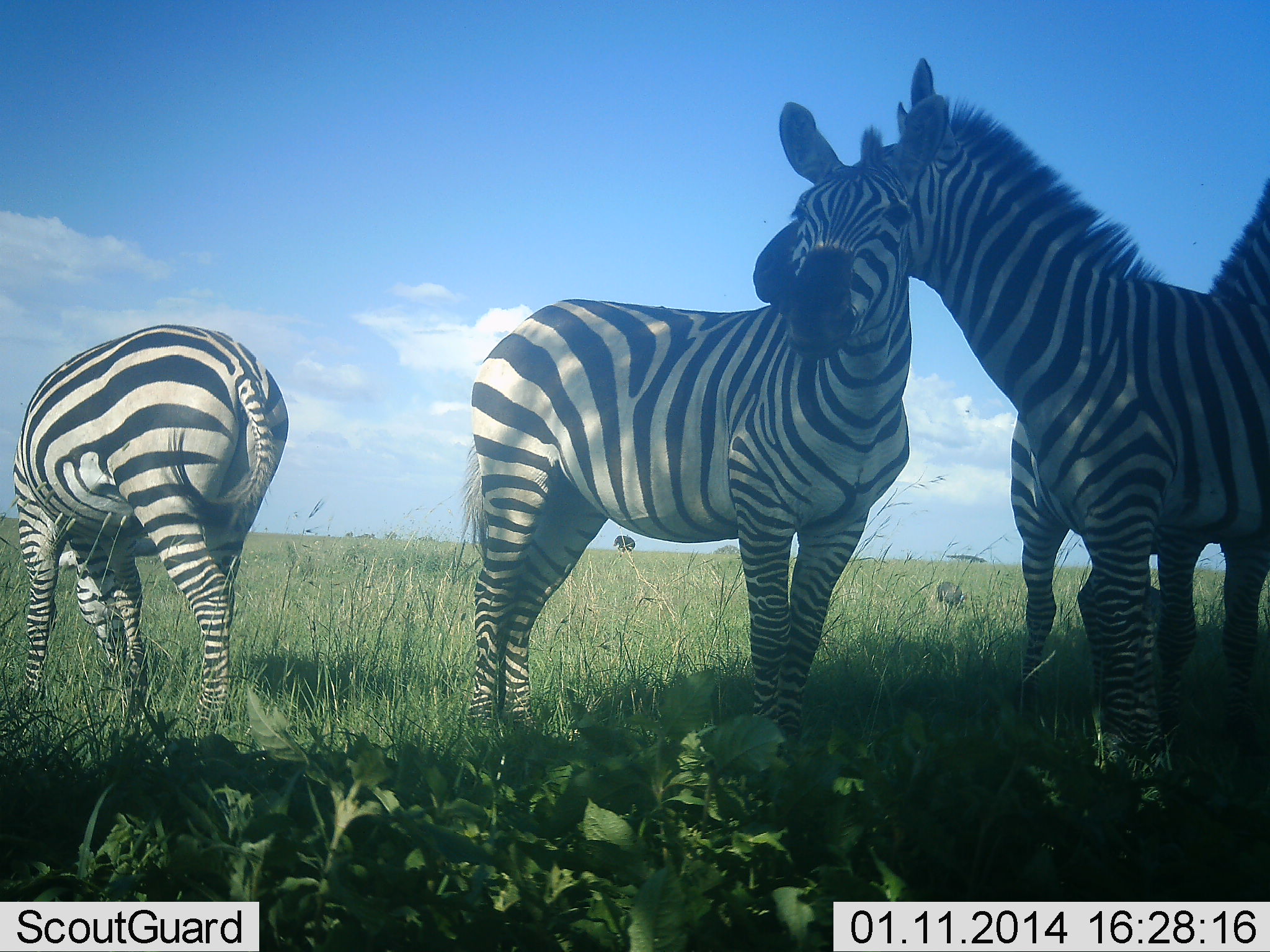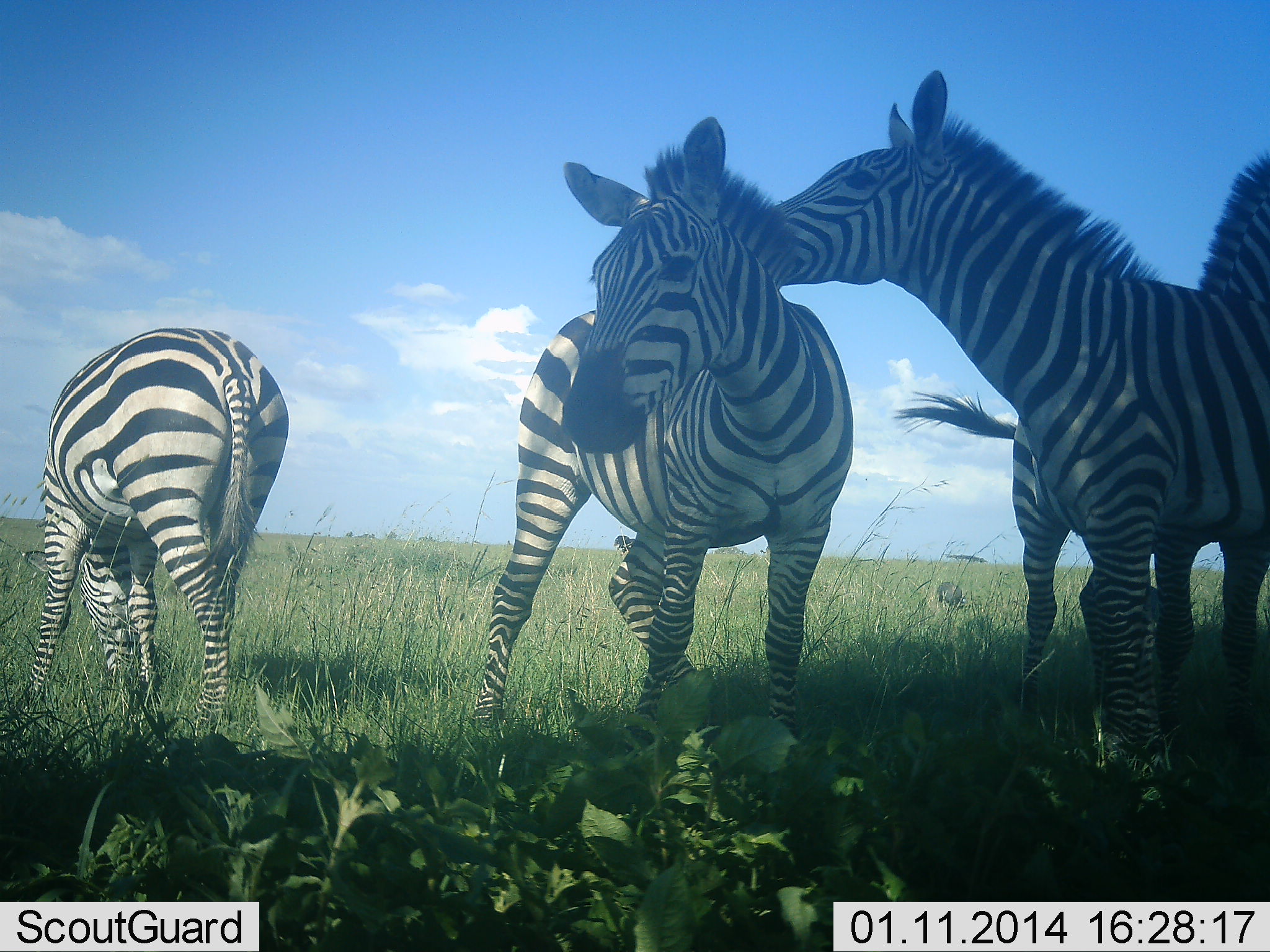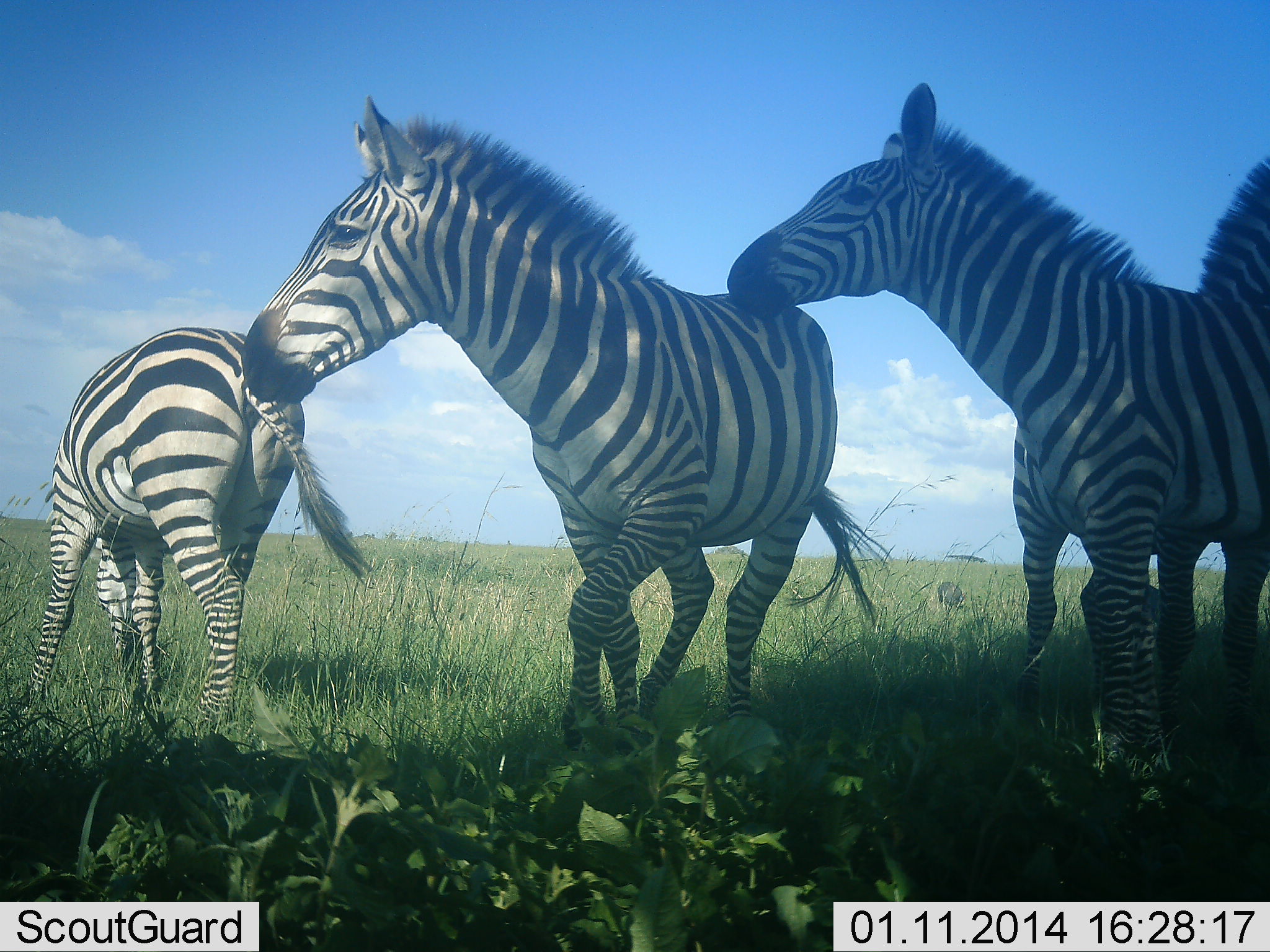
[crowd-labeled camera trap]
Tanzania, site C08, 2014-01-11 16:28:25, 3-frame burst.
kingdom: Animalia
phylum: Chordata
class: Mammalia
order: Perissodactyla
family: Equidae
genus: Equus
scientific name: Equus quagga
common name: plains zebra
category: zebra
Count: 4.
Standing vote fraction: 80%.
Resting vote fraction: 0%.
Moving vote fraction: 20%.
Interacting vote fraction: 90%.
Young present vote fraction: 0%.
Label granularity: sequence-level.